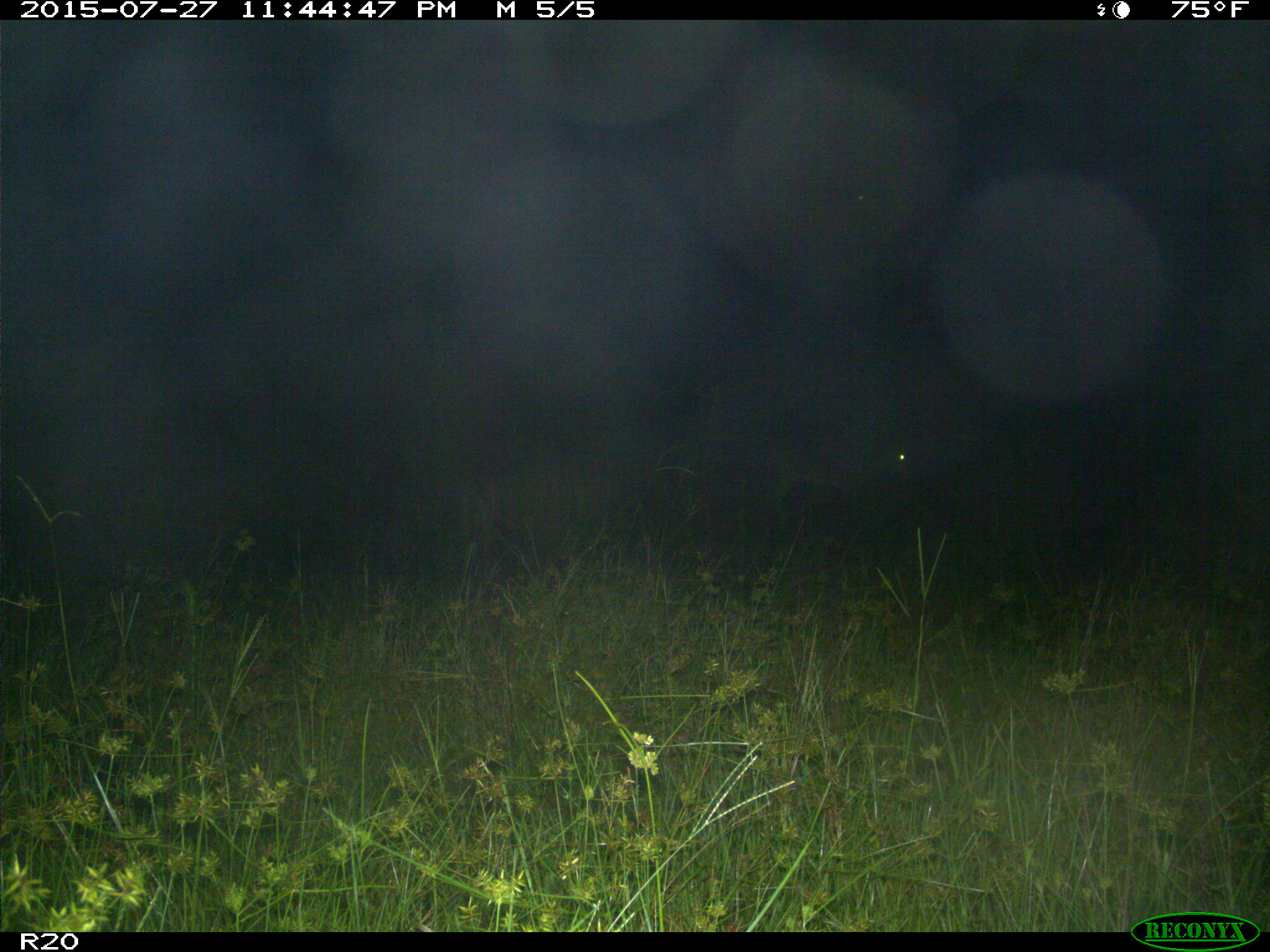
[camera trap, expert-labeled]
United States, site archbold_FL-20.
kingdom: Animalia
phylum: Chordata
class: Mammalia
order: Artiodactyla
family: Cervidae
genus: Odocoileus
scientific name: Odocoileus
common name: deer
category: unidentified deer